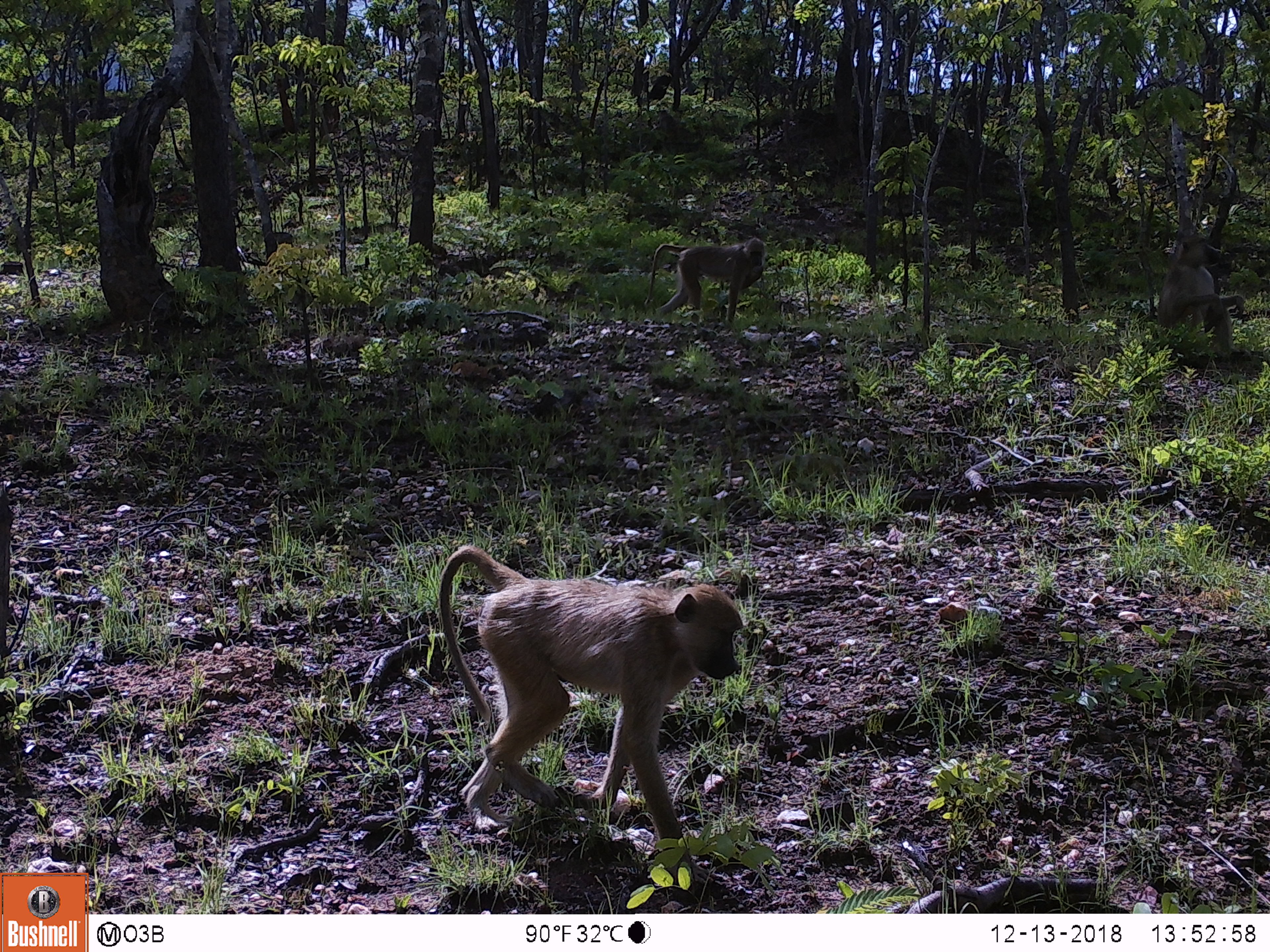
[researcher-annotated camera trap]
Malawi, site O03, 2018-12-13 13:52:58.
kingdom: Animalia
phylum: Chordata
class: Mammalia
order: Primates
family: Cercopithecidae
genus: Papio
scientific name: Papio cynocephalus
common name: yellow baboon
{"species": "yellow baboon (Papio cynocephalus)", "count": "3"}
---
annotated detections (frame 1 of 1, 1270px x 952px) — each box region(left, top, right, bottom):
yellow baboon: region(431, 530, 748, 864); region(642, 232, 769, 327); region(1156, 232, 1250, 360)